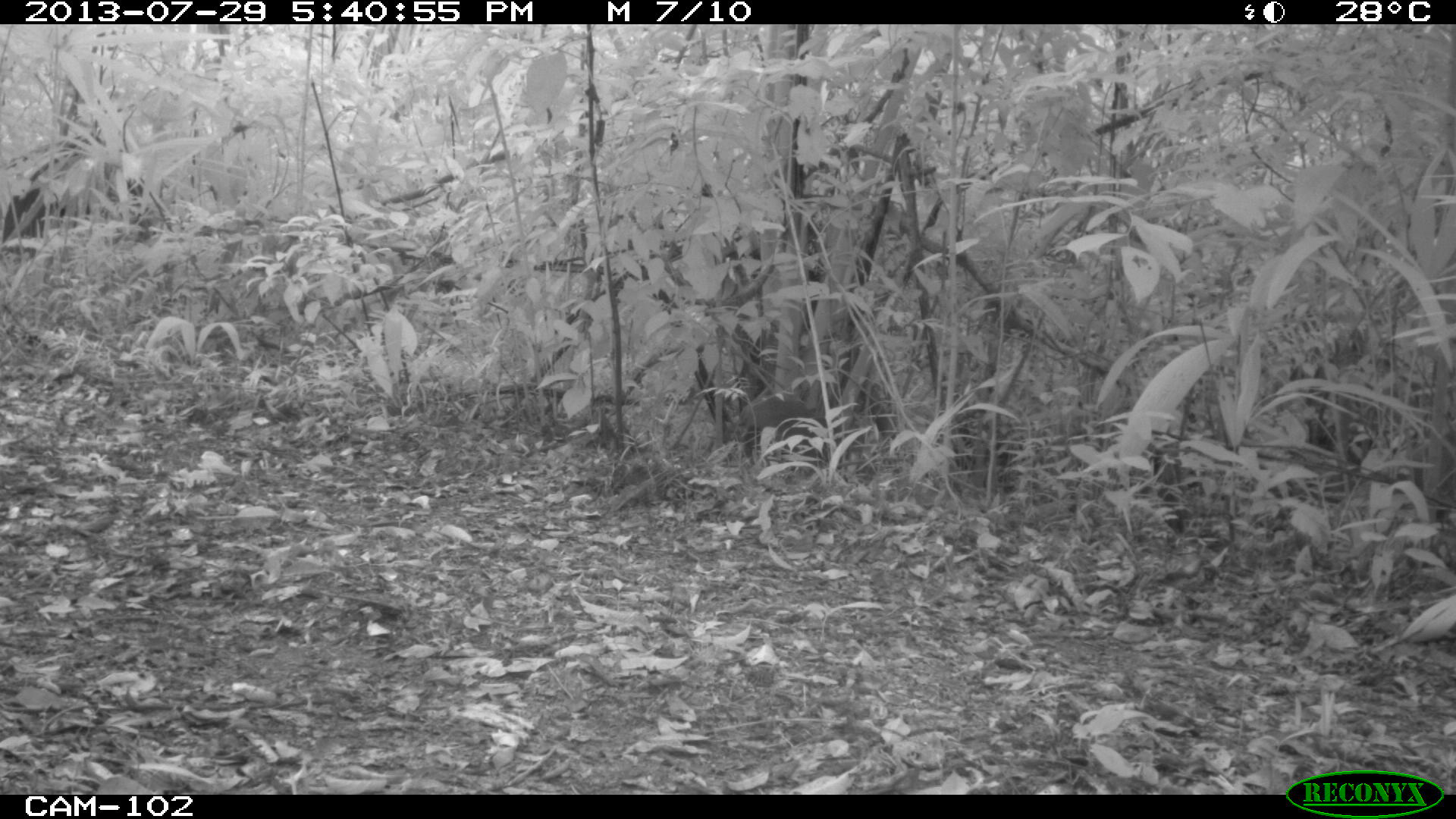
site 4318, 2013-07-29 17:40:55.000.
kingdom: Animalia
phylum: Chordata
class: Mammalia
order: Rodentia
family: Dasyproctidae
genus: Dasyprocta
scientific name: Dasyprocta punctata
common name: central american agouti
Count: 1.